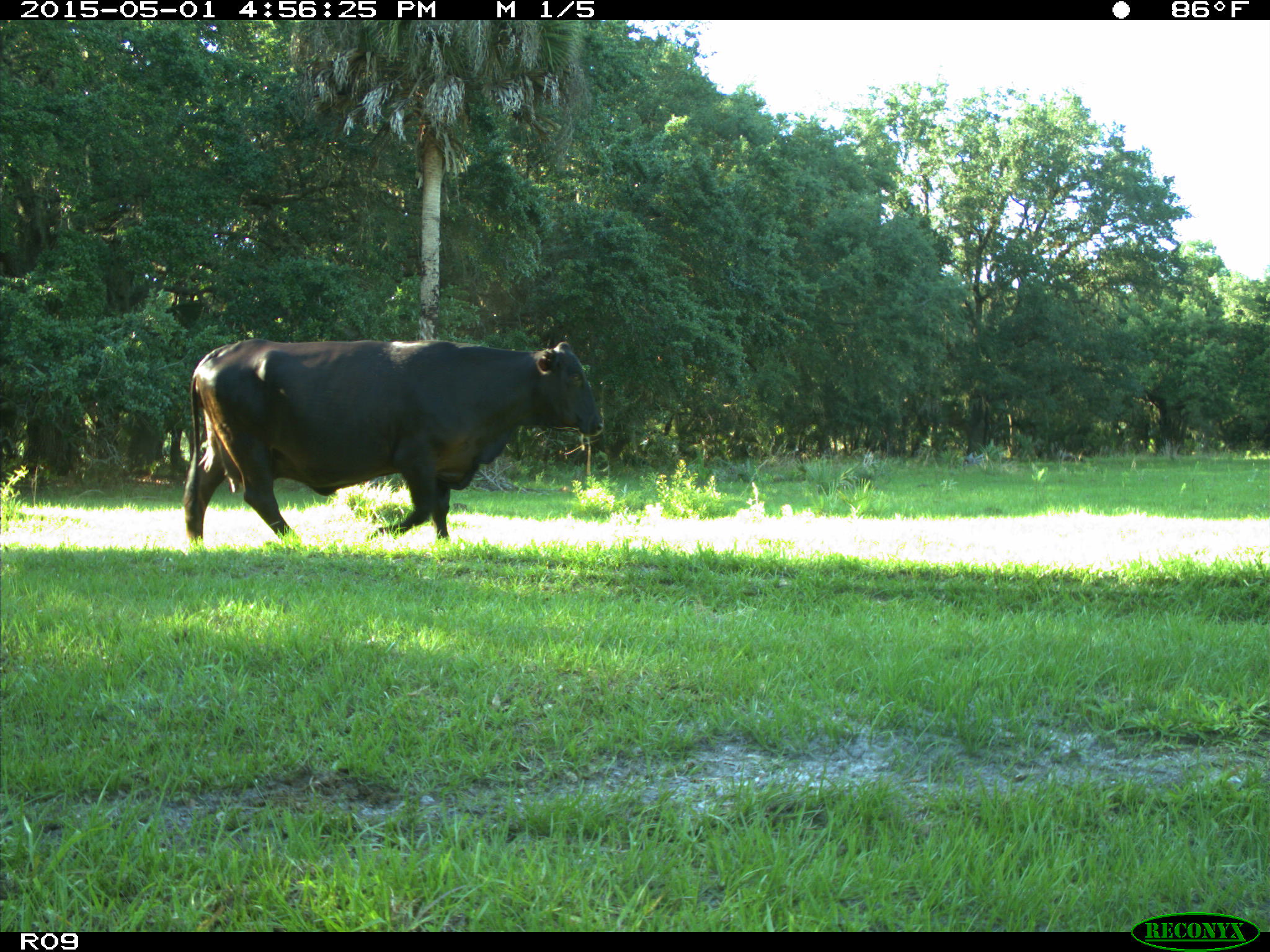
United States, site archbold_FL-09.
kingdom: Animalia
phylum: Chordata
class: Mammalia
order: Artiodactyla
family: Bovidae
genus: Bos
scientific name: Bos taurus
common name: domestic cow